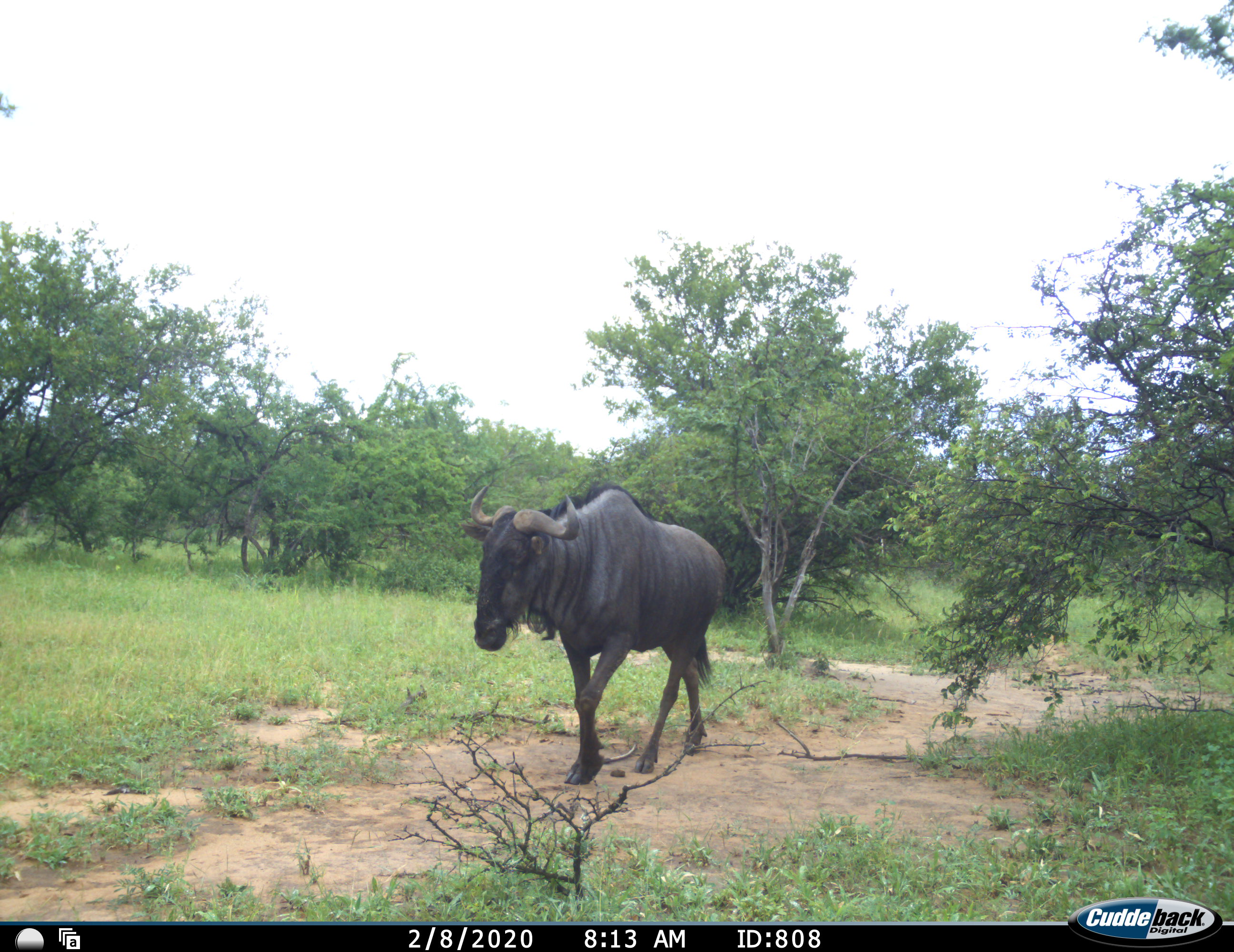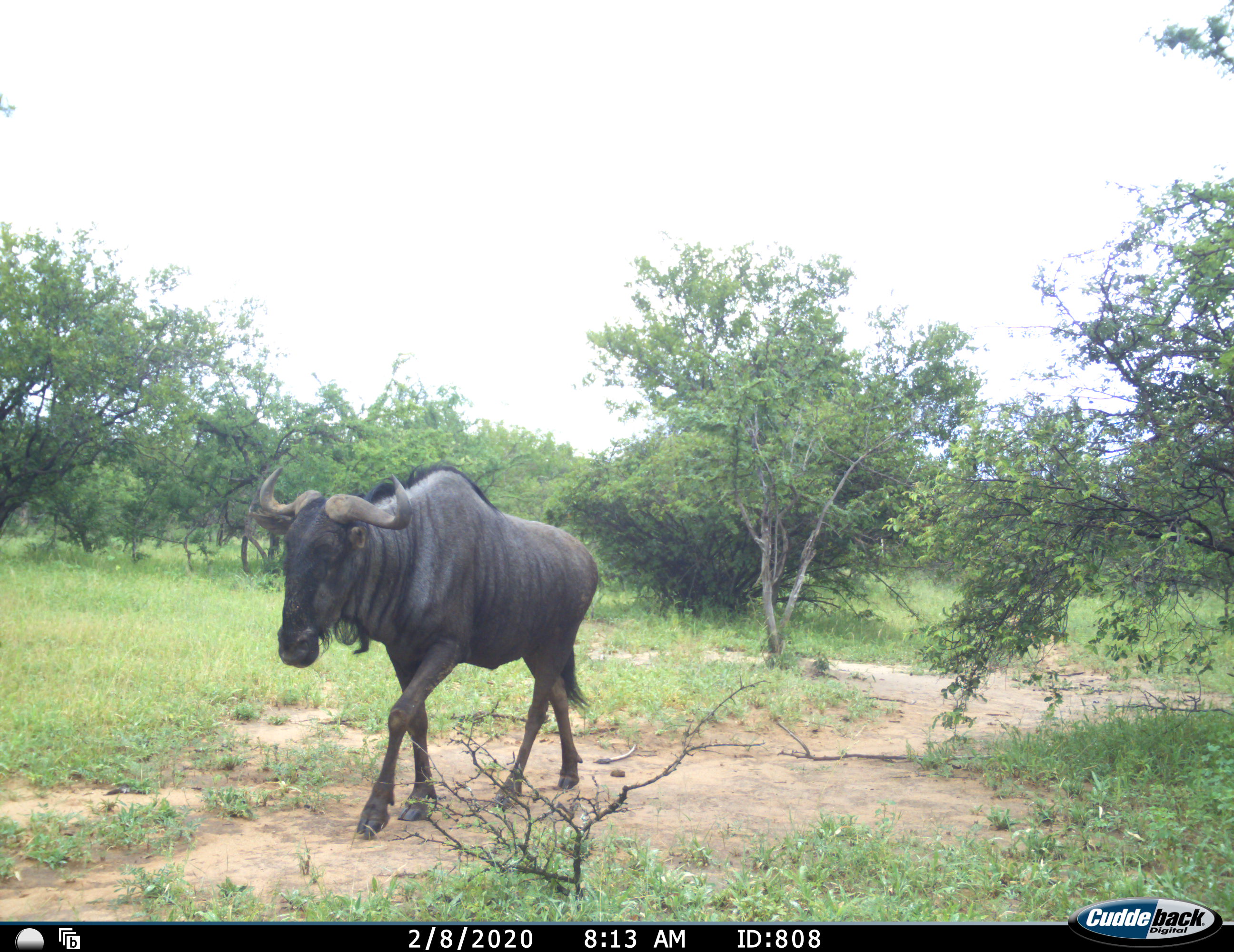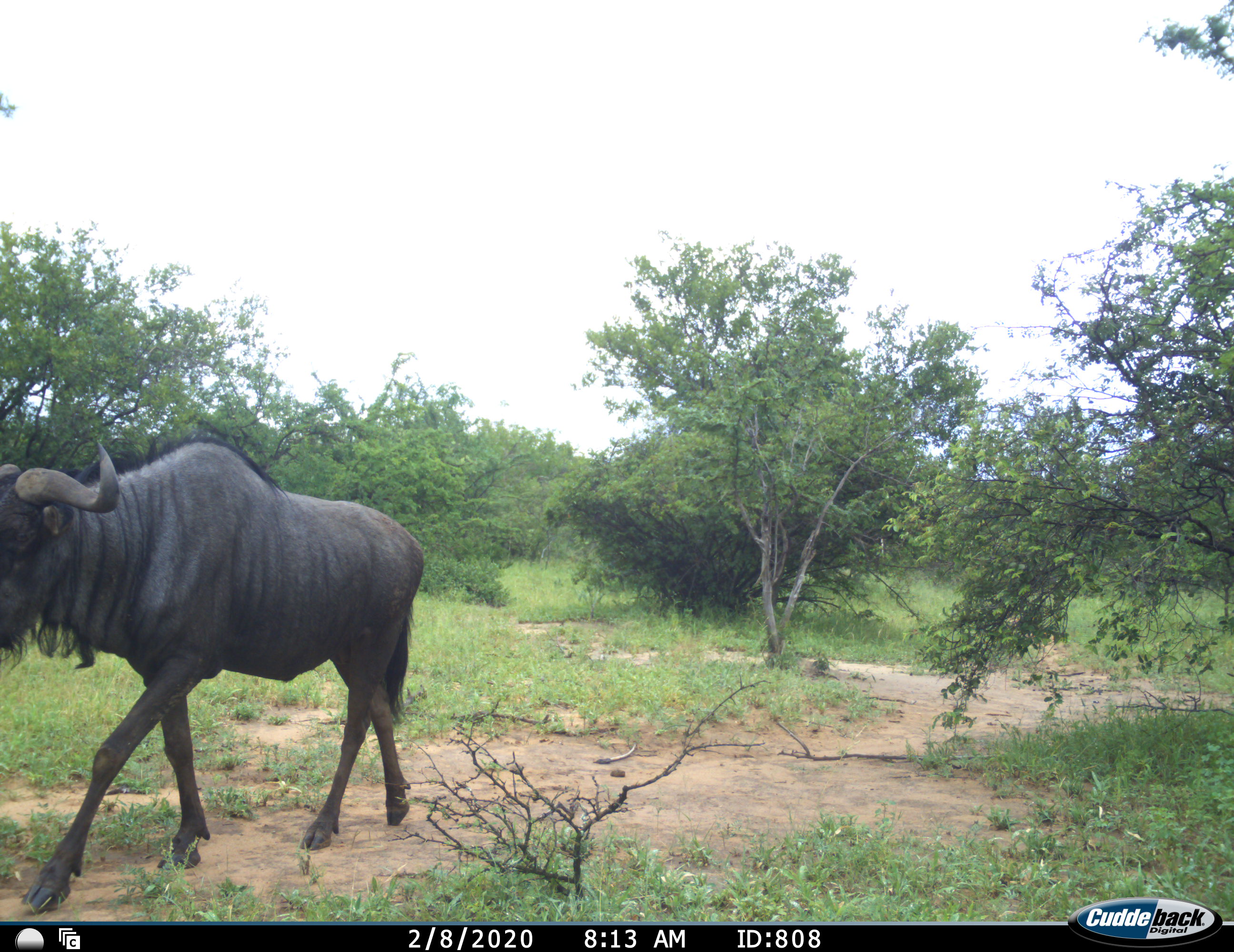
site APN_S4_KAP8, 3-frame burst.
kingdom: Animalia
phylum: Chordata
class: Mammalia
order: Artiodactyla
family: Bovidae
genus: Connochaetes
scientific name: Connochaetes taurinus taurinus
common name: blue wildebeest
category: wildebeestblue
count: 1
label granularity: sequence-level